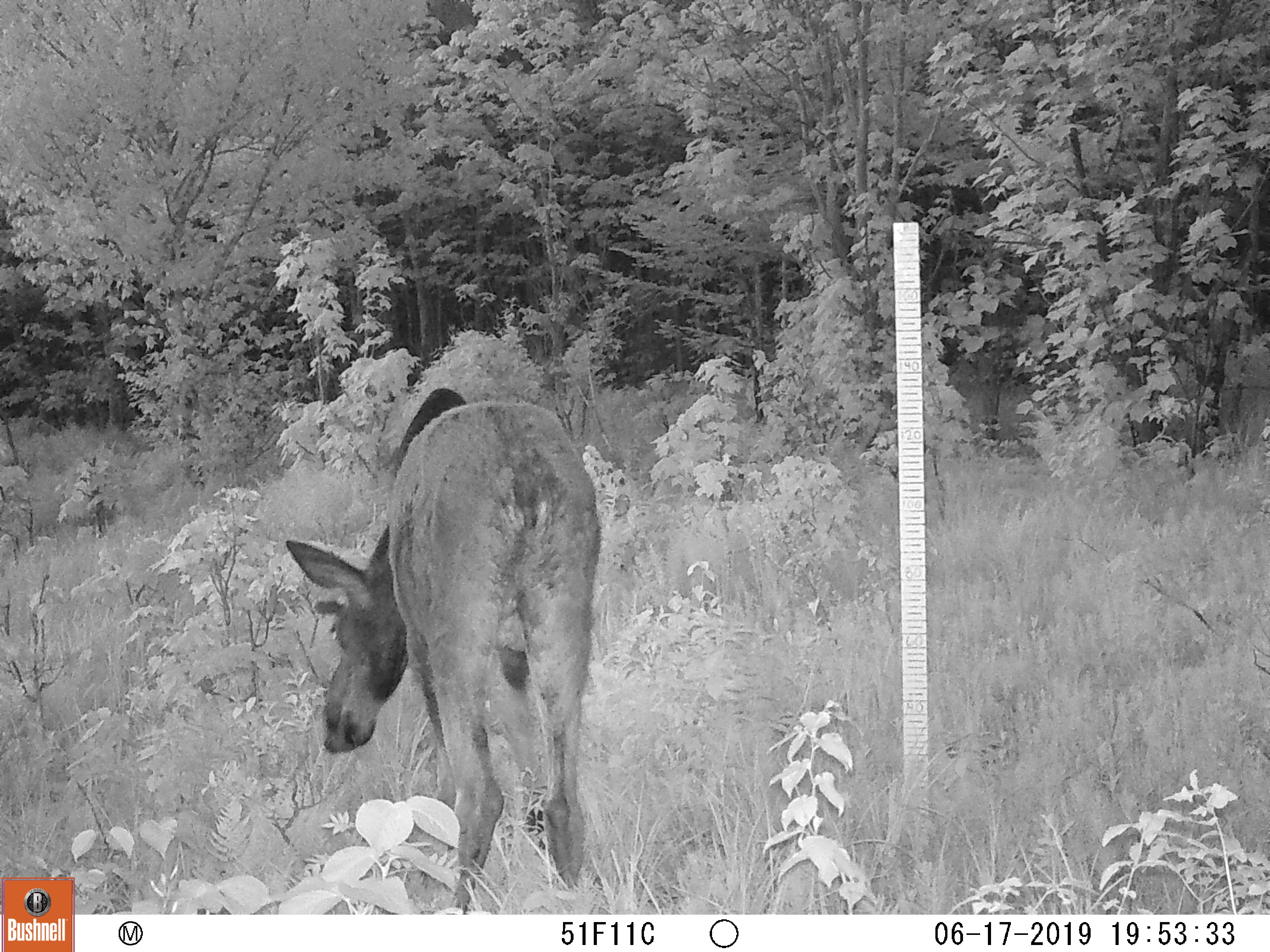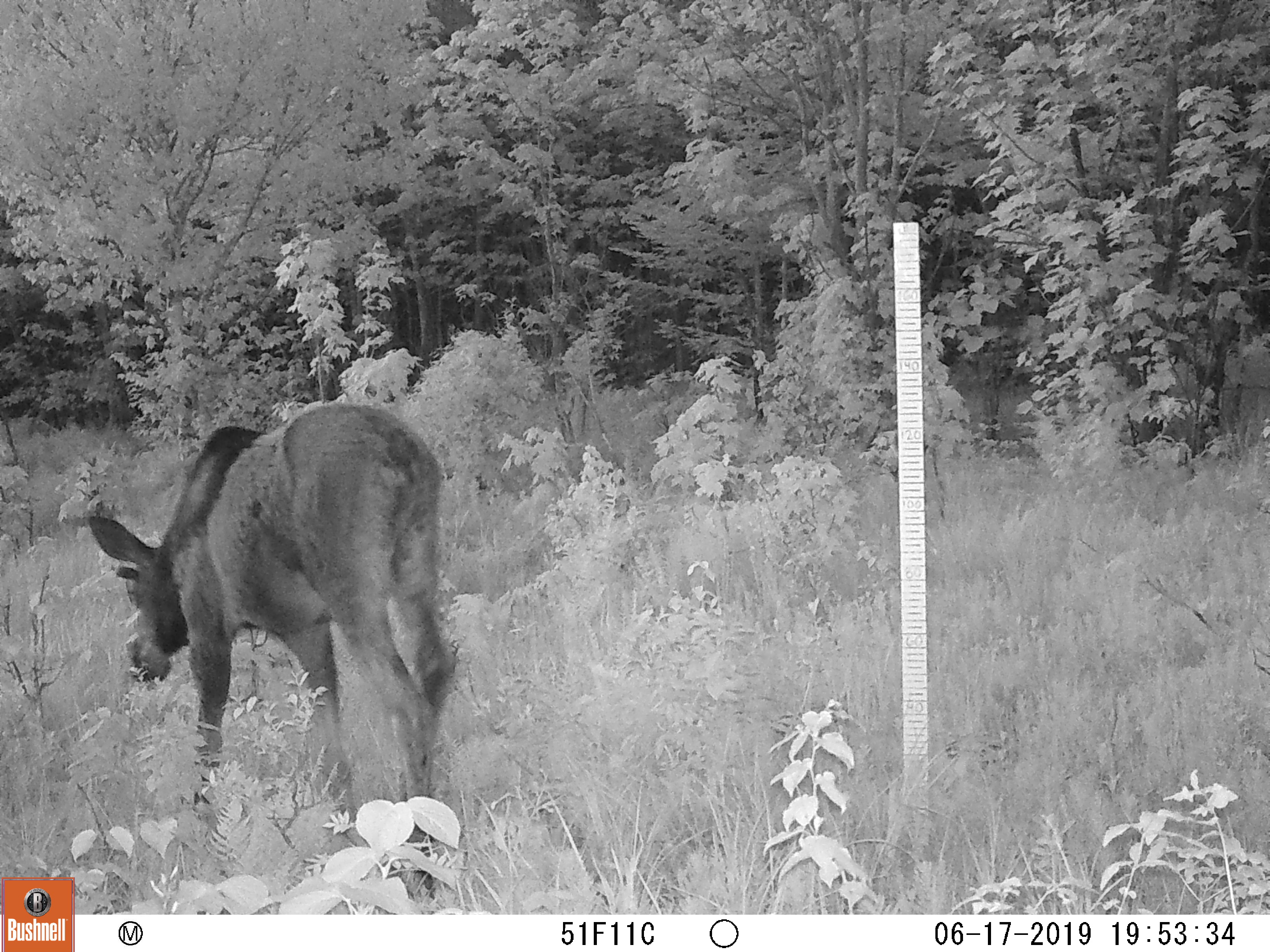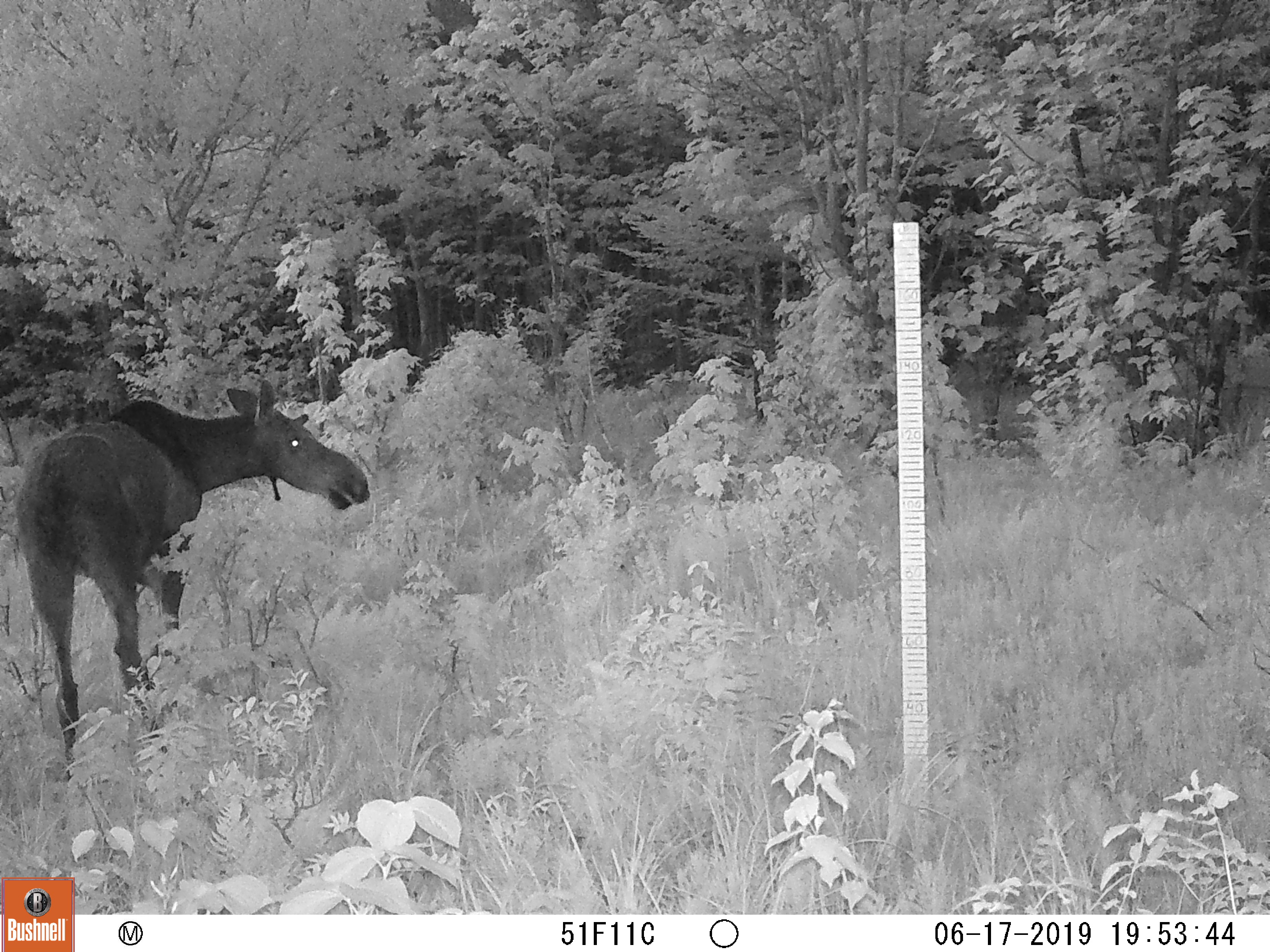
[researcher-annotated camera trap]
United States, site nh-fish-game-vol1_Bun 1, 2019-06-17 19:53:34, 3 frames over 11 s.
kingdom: Animalia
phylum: Chordata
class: Mammalia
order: Artiodactyla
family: Cervidae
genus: Alces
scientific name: Alces alces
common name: moose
Moose (Alces alces).